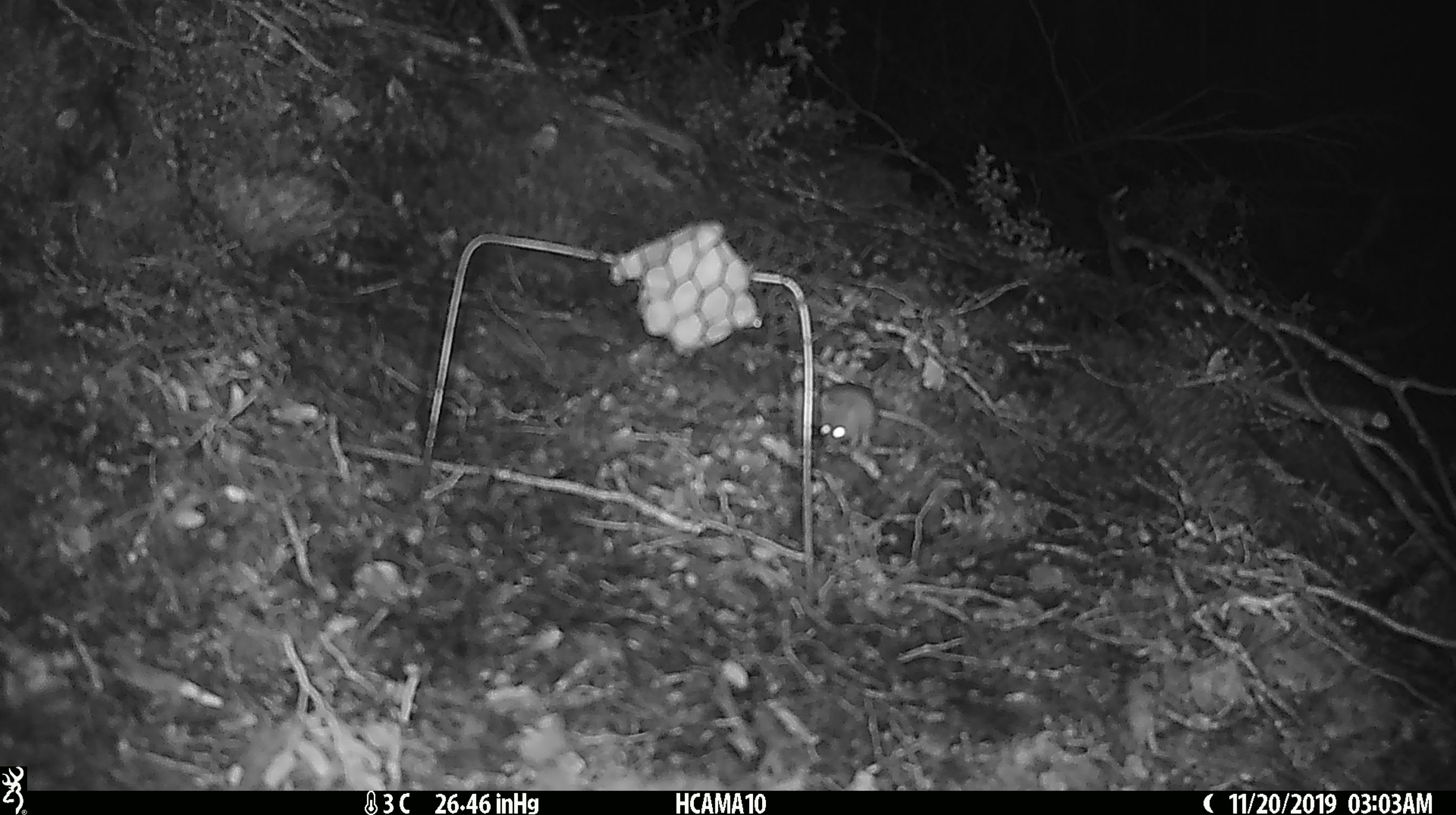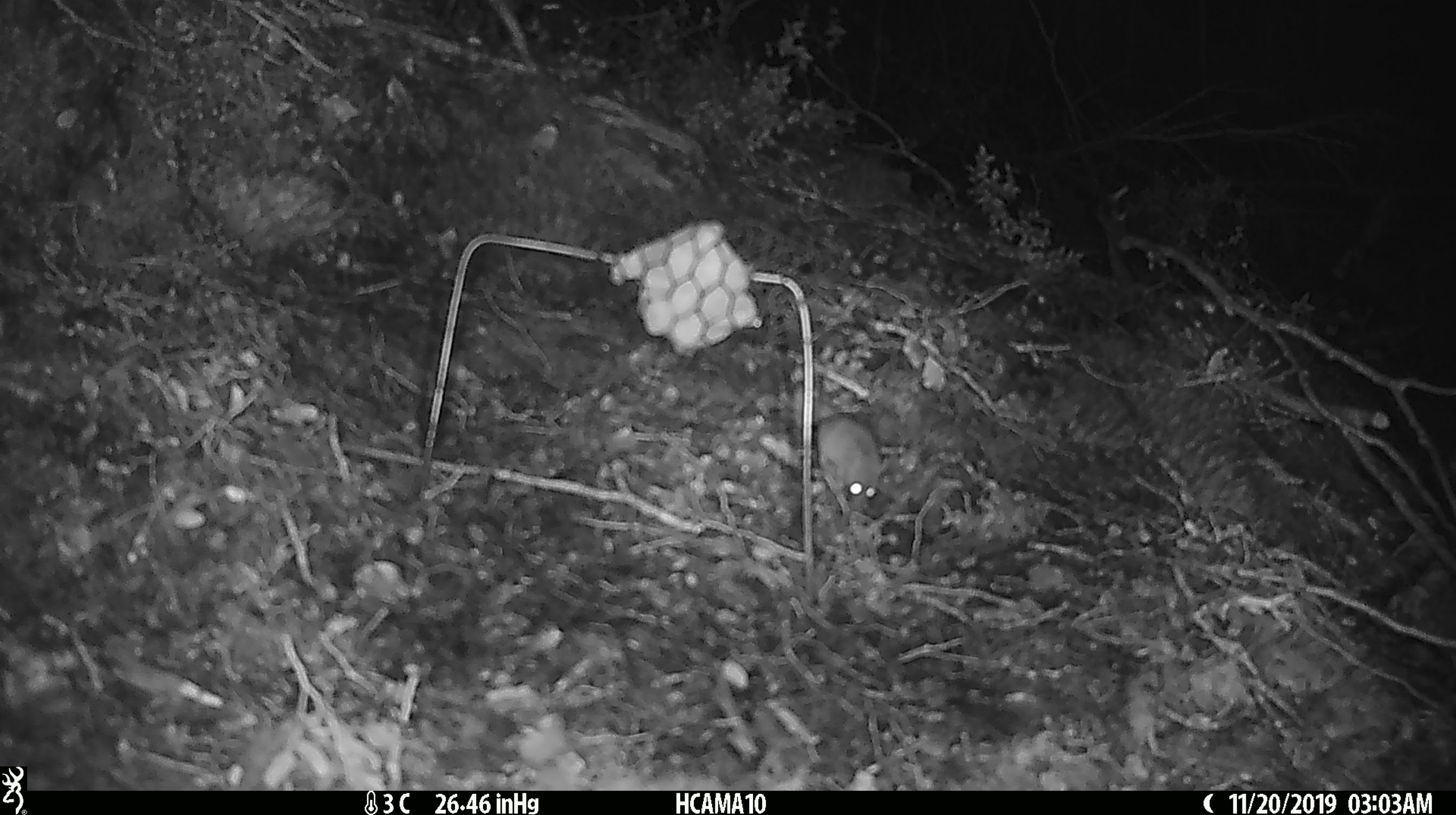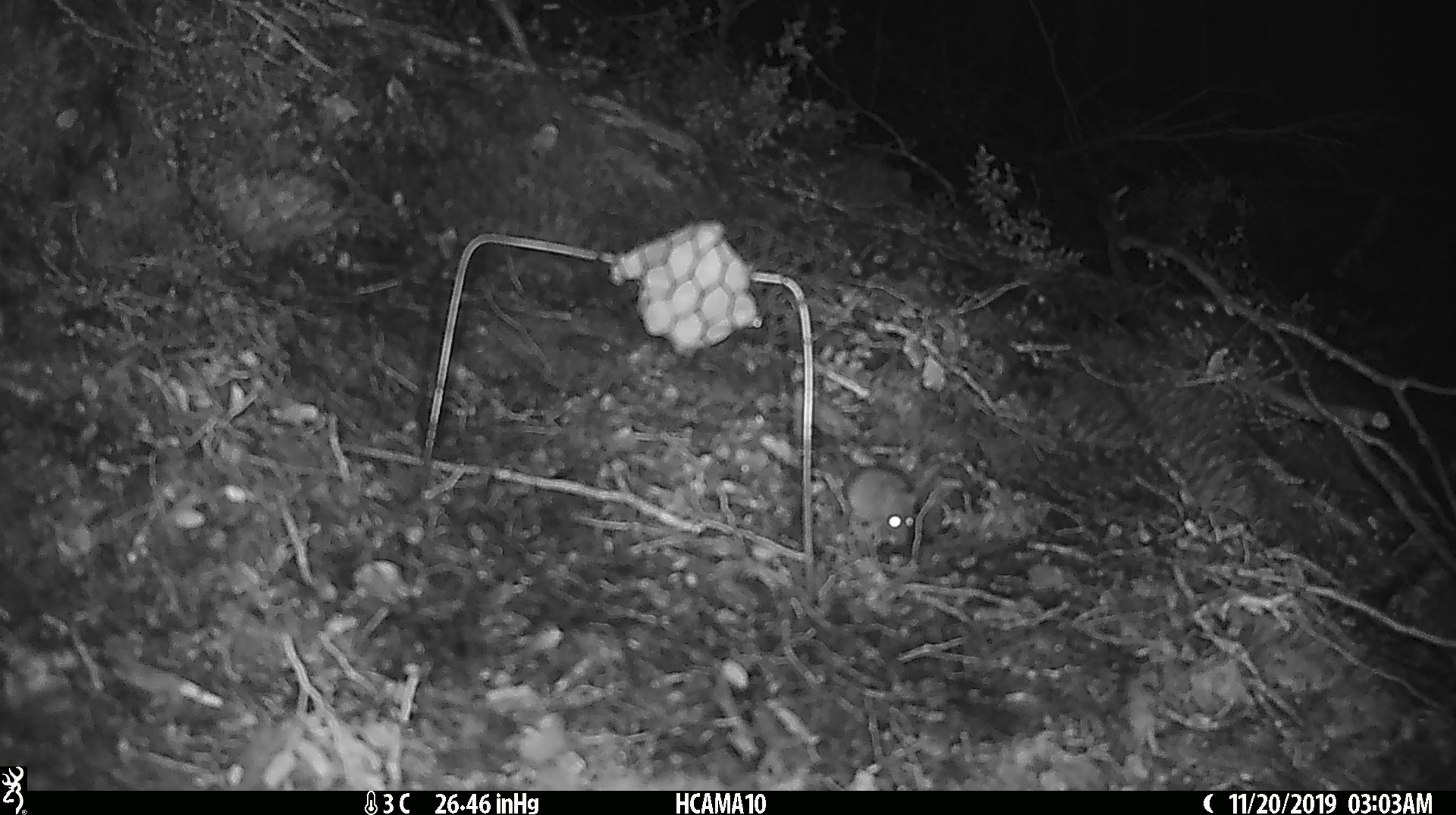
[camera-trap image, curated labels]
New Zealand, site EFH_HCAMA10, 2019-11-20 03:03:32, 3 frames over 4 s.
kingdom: Animalia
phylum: Chordata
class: Mammalia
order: Rodentia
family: Muridae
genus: Mus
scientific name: Mus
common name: mouse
Mouse (Mus).